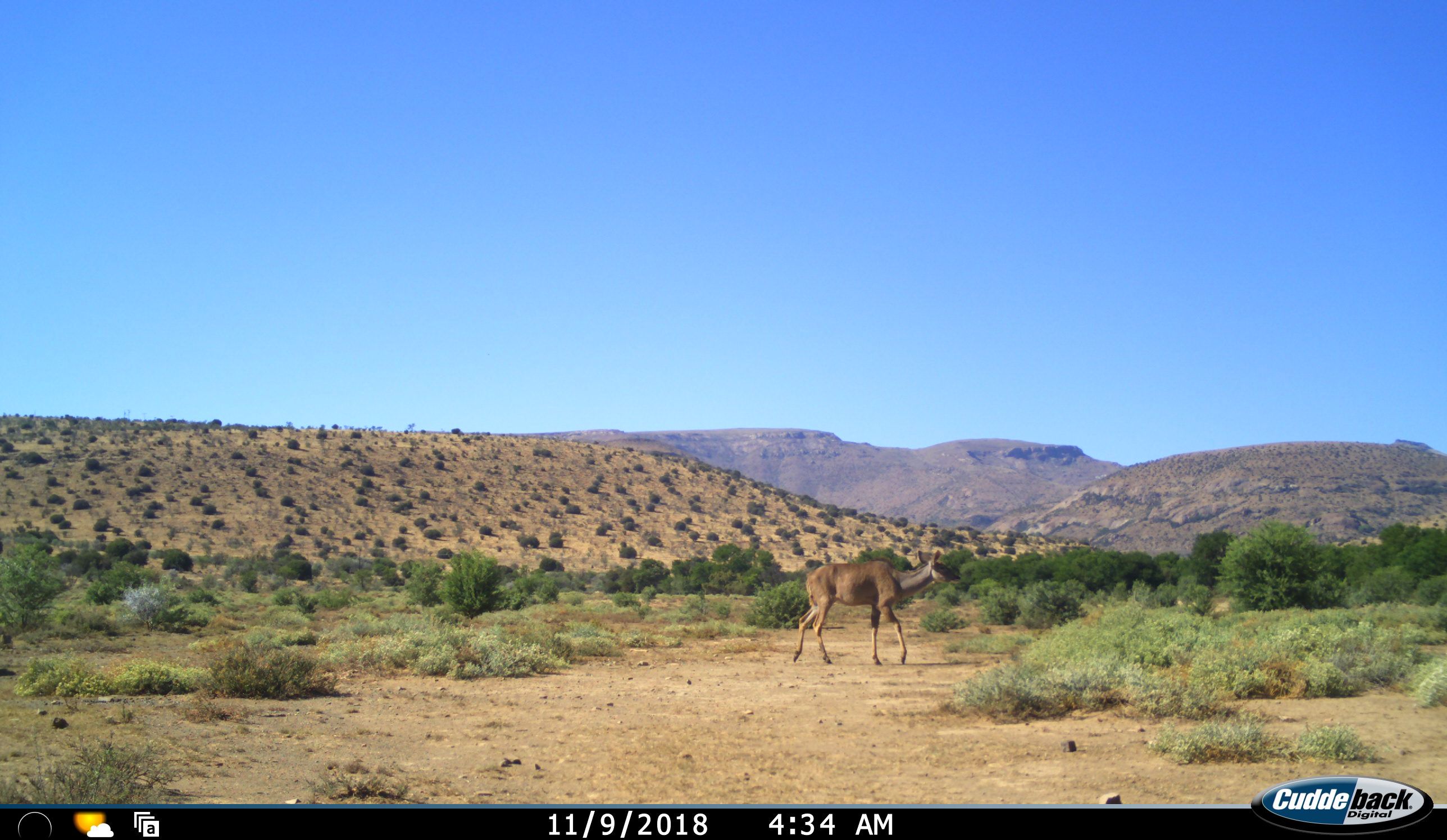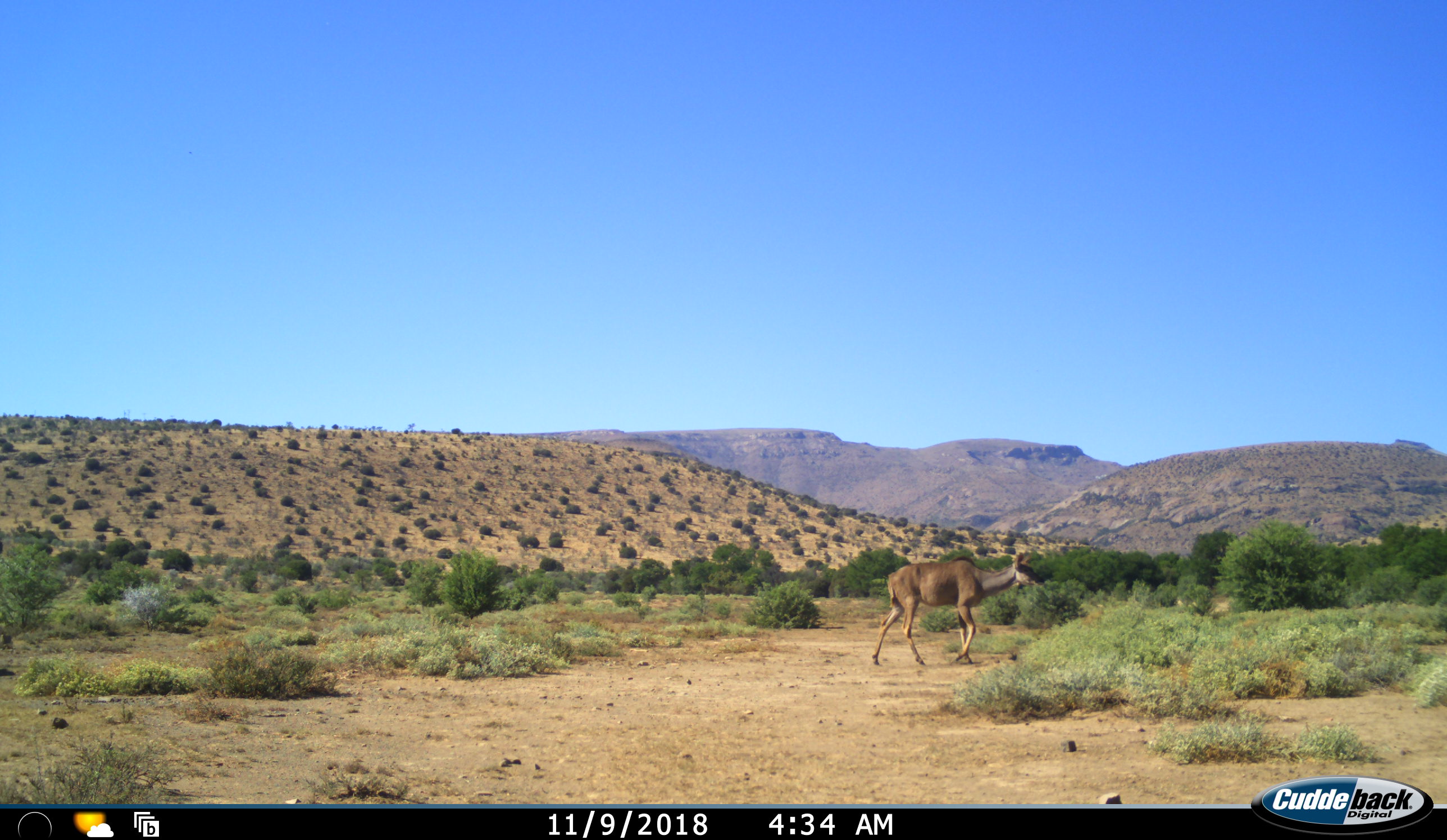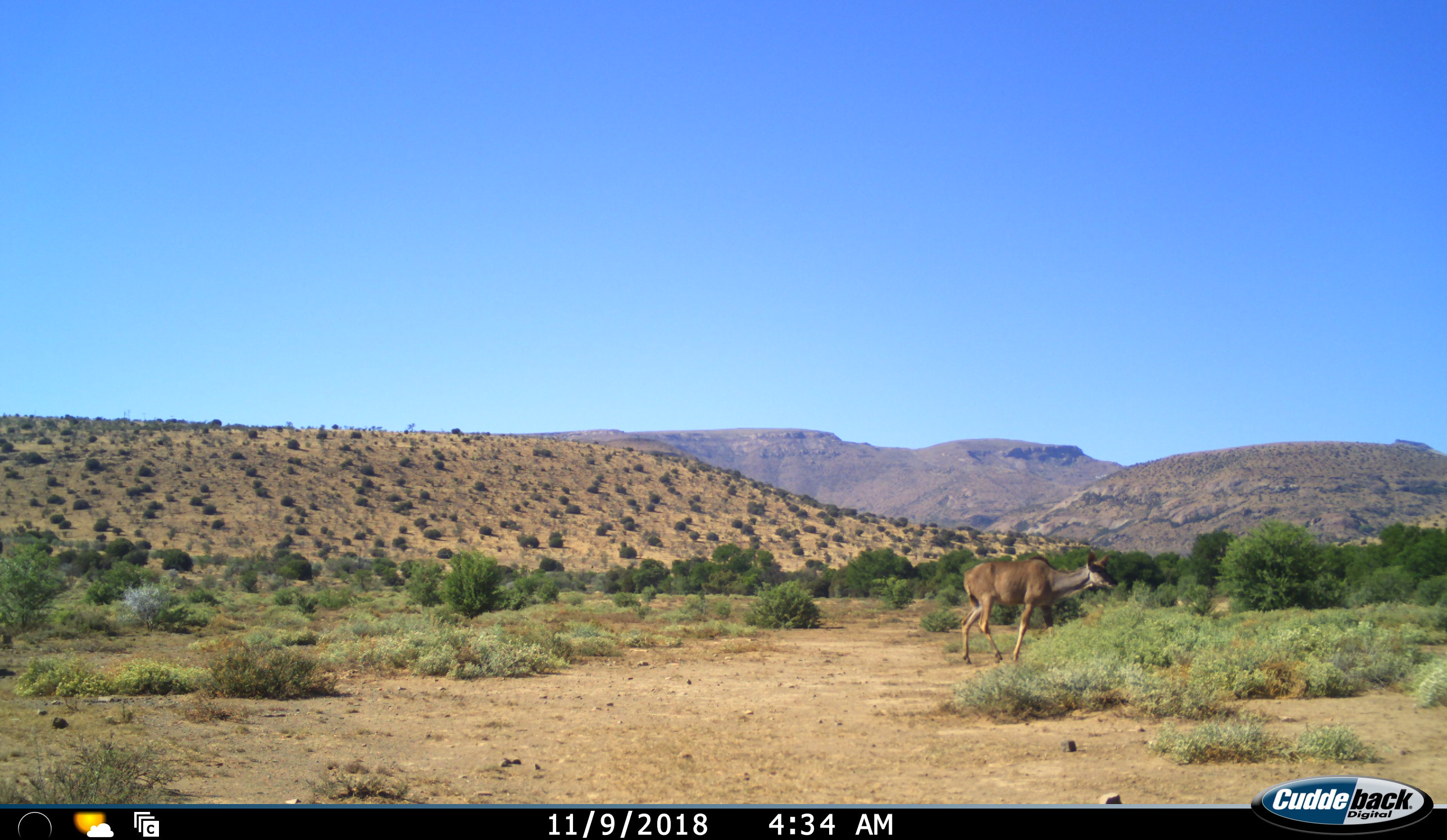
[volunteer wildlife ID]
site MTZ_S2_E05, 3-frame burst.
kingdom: Animalia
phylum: Chordata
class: Mammalia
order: Artiodactyla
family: Bovidae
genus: Tragelaphus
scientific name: Tragelaphus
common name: kudu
Kudu (Tragelaphus), count 1. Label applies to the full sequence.